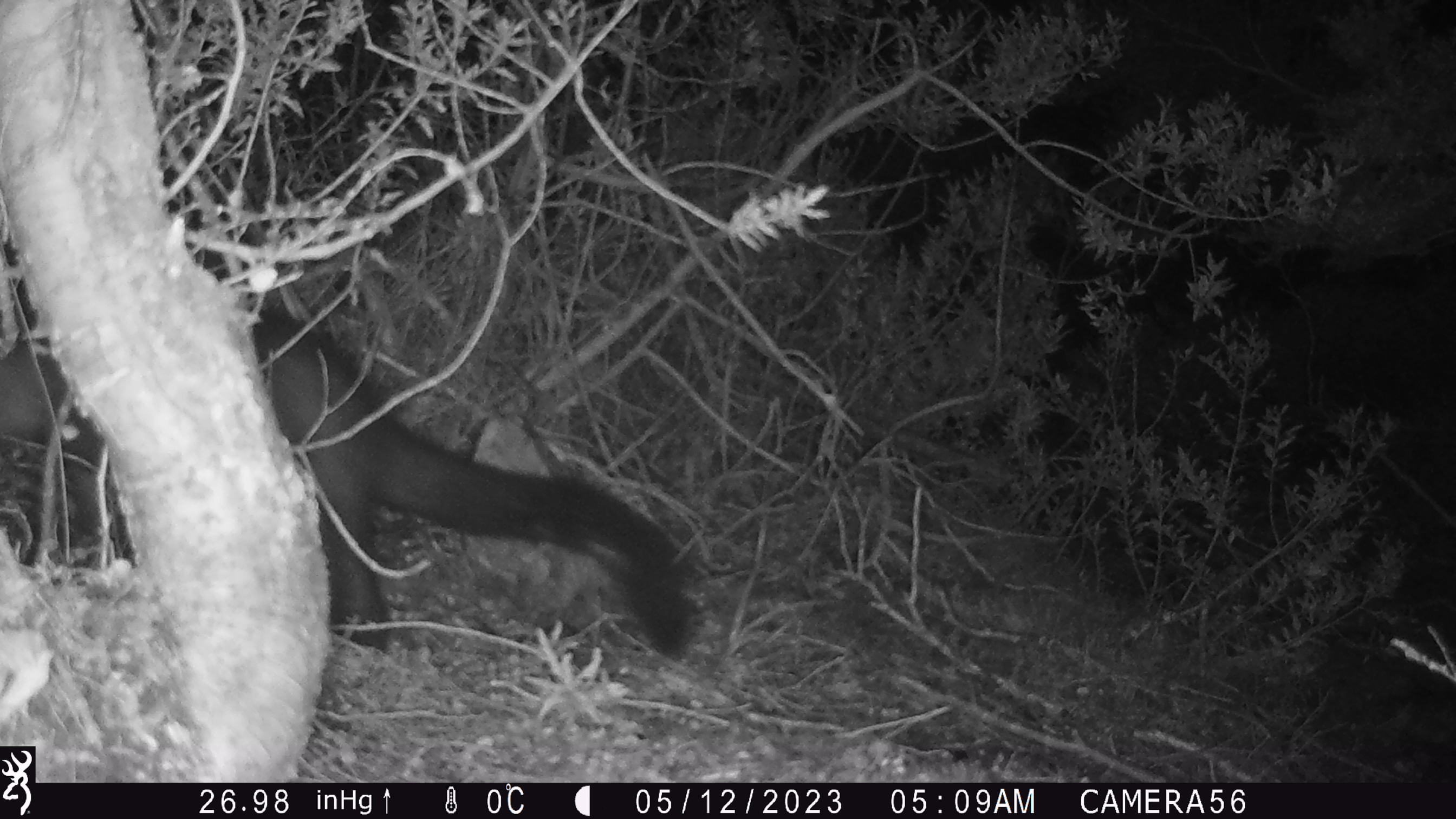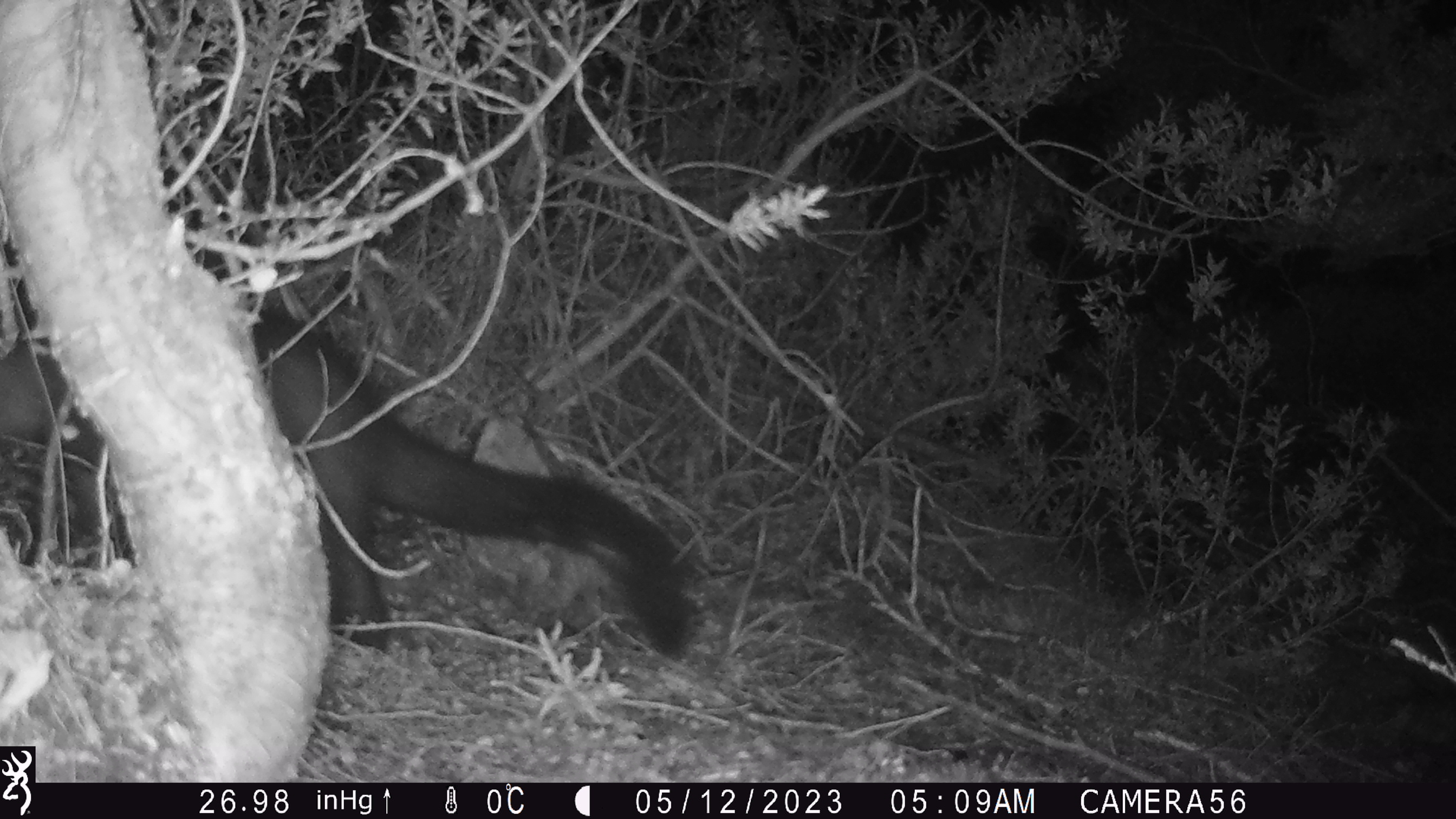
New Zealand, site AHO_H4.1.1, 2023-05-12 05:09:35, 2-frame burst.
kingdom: Animalia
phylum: Chordata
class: Mammalia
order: Diprotodontia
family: Phalangeridae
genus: Trichosurus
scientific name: Trichosurus vulpecula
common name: common brushtail possum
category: possum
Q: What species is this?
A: Possum (common brushtail possum) (Trichosurus vulpecula).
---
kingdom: Animalia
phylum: Chordata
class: Mammalia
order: Carnivora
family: Mustelidae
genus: Mustela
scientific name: Mustela erminea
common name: stoat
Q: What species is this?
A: Stoat (Mustela erminea).